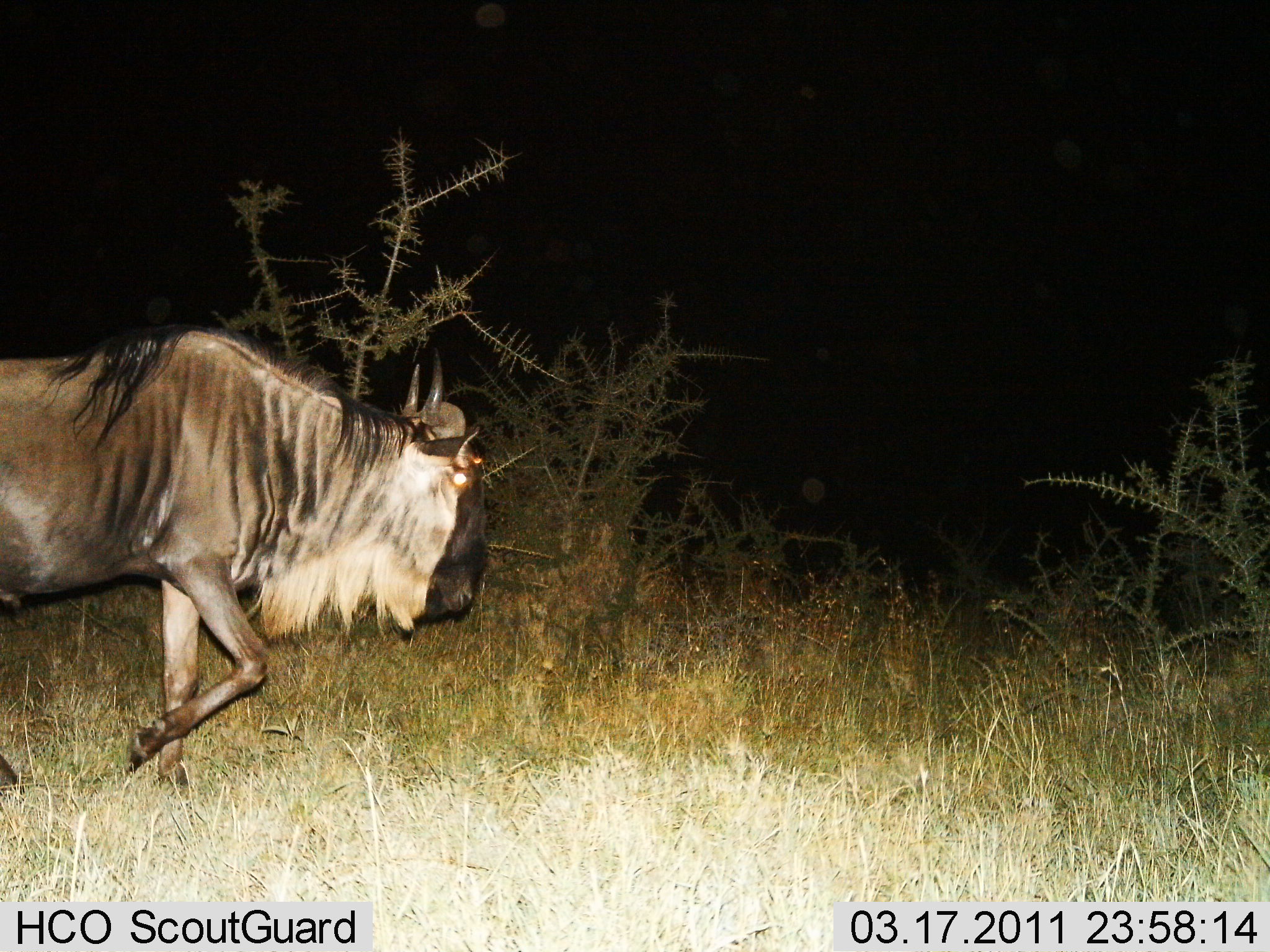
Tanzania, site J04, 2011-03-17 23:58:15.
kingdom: Animalia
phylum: Chordata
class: Mammalia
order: Artiodactyla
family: Bovidae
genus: Connochaetes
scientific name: Connochaetes taurinus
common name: blue wildebeest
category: wildebeest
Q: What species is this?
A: Wildebeest (blue wildebeest) (Connochaetes taurinus).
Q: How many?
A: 1.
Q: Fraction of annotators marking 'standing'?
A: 0%.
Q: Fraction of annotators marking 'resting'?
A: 0%.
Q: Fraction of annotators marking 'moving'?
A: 100%.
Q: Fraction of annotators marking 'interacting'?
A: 0%.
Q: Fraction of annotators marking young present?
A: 0%.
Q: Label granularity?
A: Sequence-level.